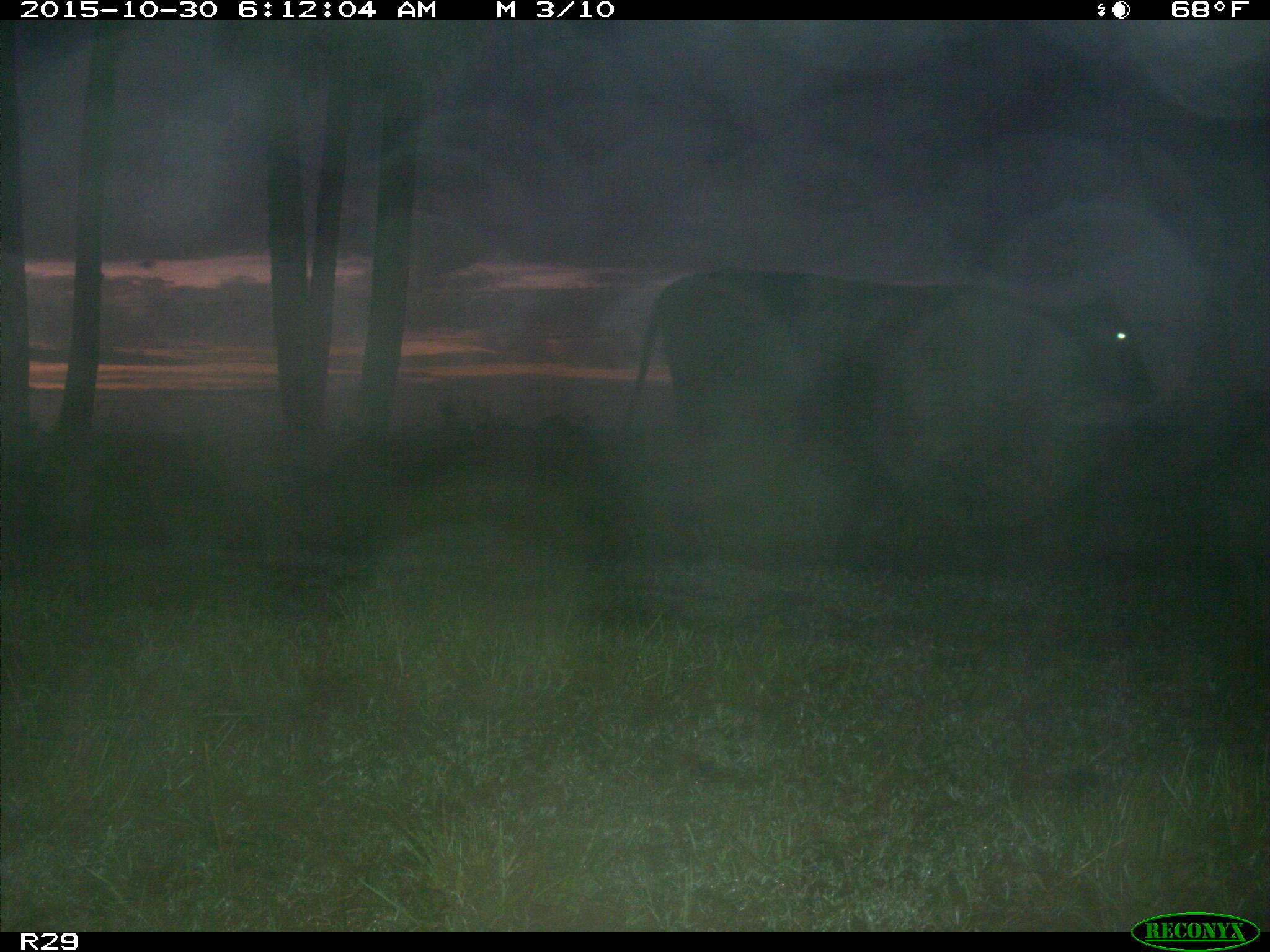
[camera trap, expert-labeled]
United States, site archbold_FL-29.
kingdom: Animalia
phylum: Chordata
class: Mammalia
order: Artiodactyla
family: Bovidae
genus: Bos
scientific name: Bos taurus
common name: domestic cow